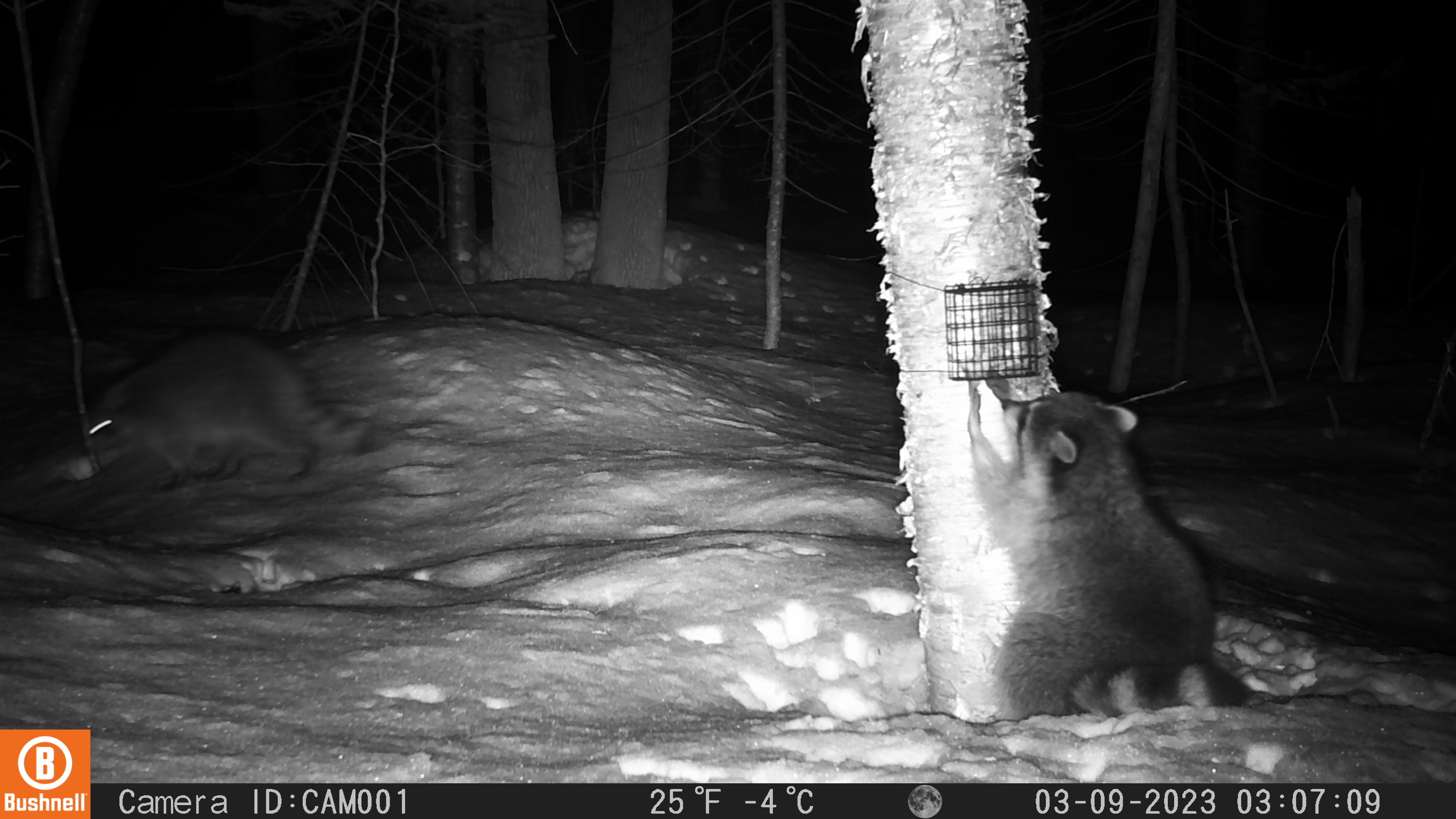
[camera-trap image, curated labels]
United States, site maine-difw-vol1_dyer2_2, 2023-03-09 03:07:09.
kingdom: Animalia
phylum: Chordata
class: Mammalia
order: Carnivora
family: Procyonidae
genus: Procyon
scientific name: Procyon lotor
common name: raccoon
Raccoon (Procyon lotor).